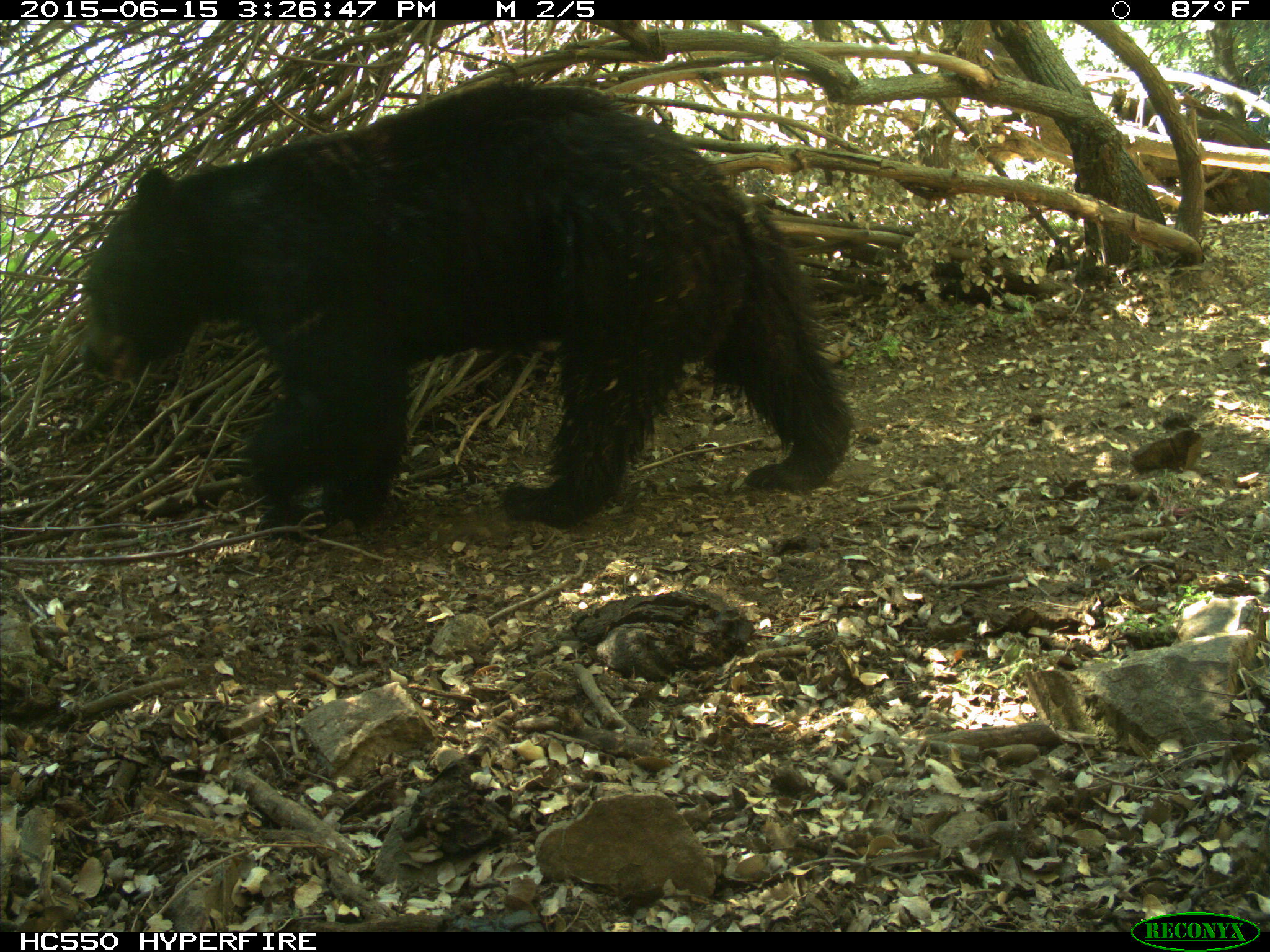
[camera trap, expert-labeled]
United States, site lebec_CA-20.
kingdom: Animalia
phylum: Chordata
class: Mammalia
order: Carnivora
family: Ursidae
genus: Ursus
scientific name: Ursus americanus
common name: american black bear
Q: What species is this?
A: Ursus americanus (american black bear).